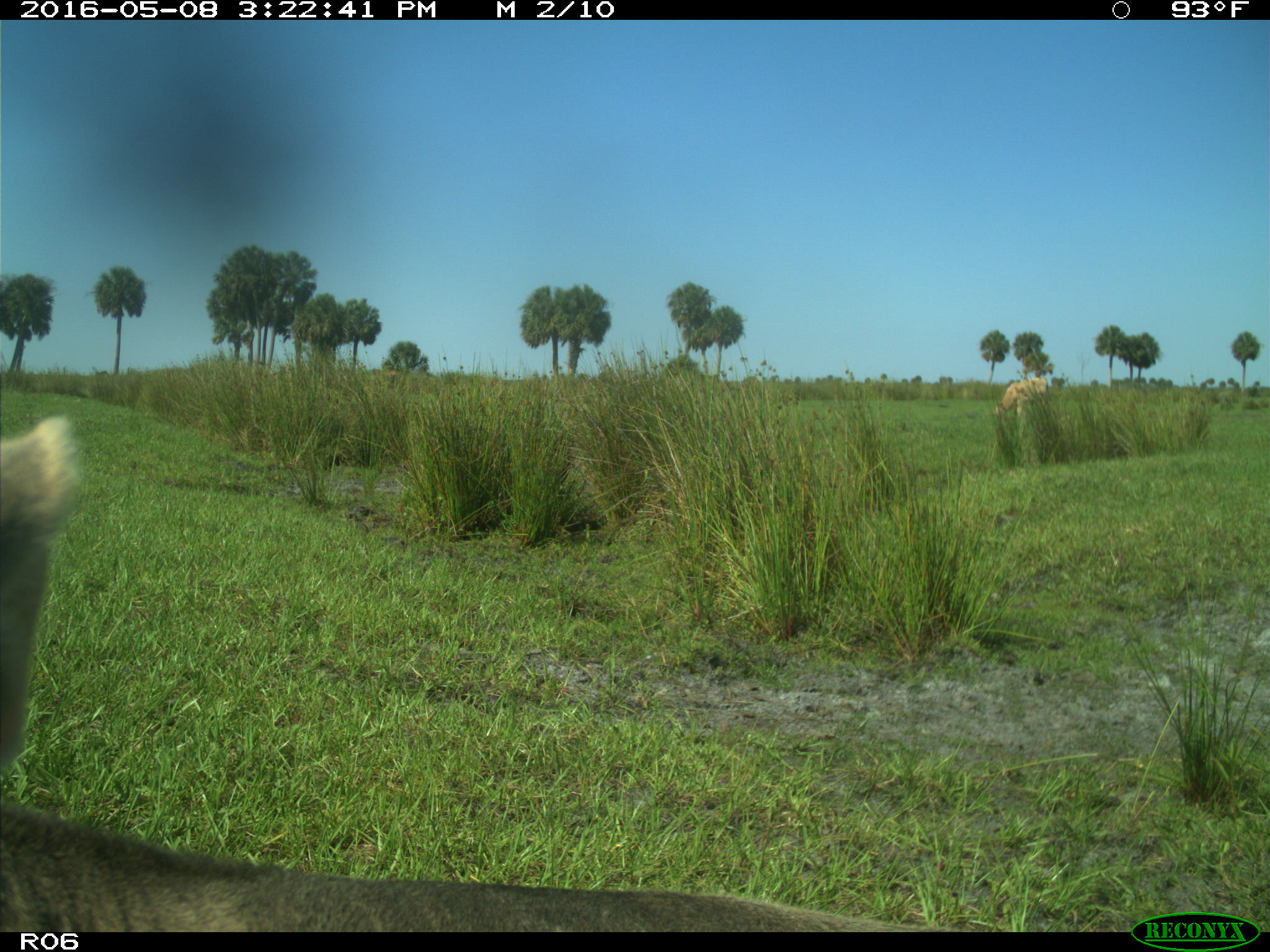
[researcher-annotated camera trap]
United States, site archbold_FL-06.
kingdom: Animalia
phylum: Chordata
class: Mammalia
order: Artiodactyla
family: Bovidae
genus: Bos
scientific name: Bos taurus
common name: domestic cow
Bos taurus (domestic cow).